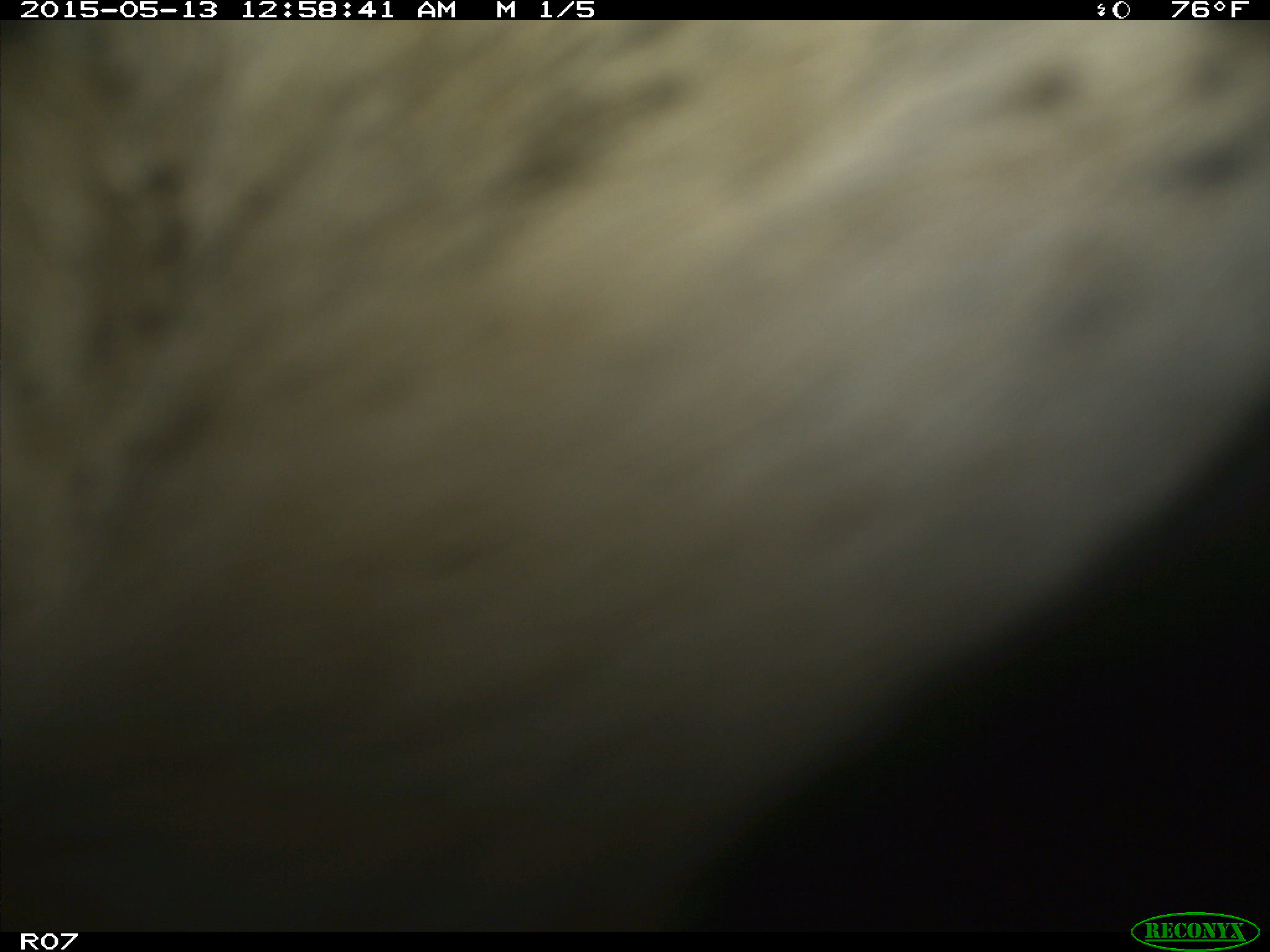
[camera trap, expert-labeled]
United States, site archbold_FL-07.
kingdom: Animalia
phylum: Chordata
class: Mammalia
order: Artiodactyla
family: Bovidae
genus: Bos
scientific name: Bos taurus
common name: domestic cow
Bos taurus (domestic cow).